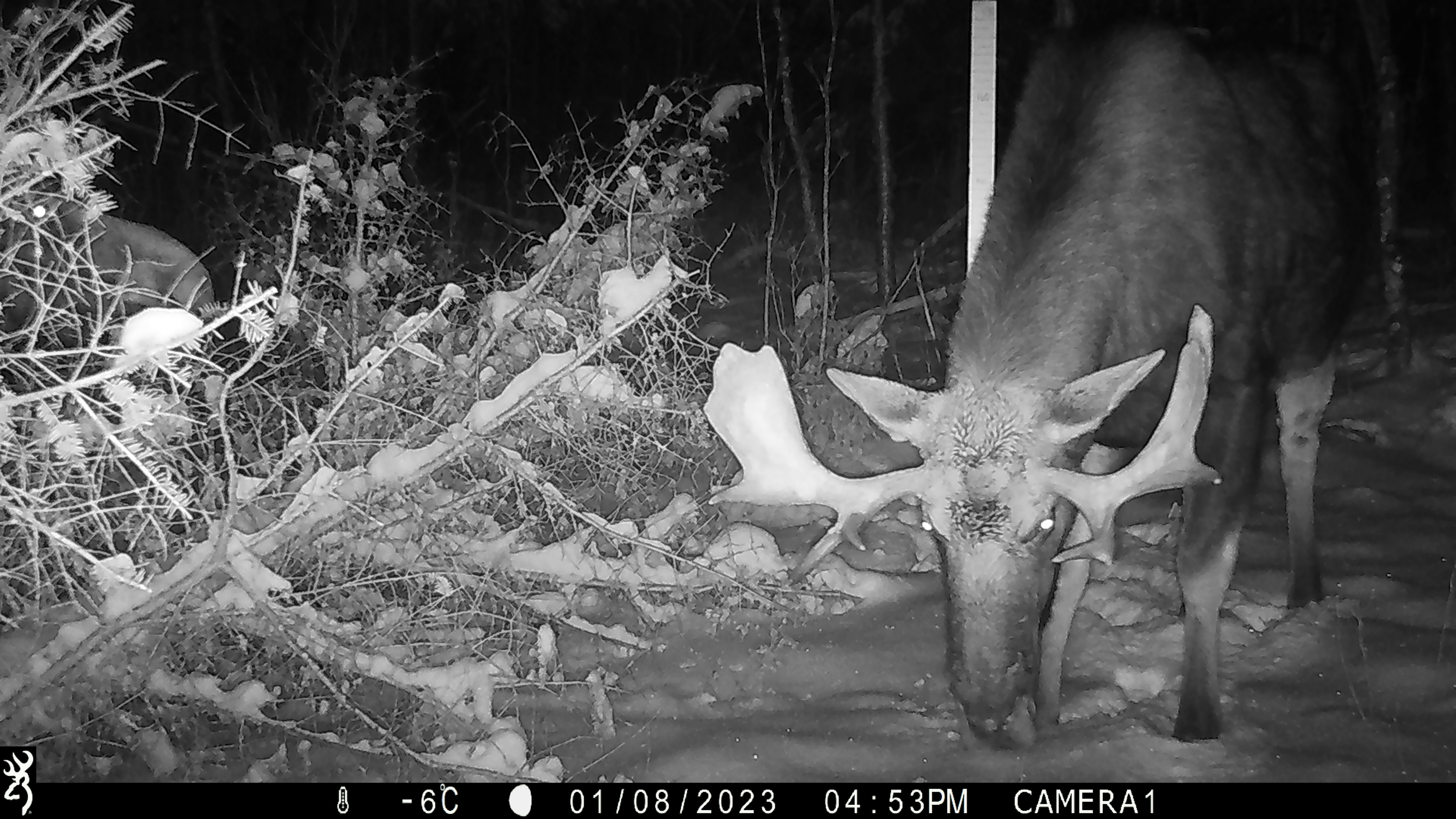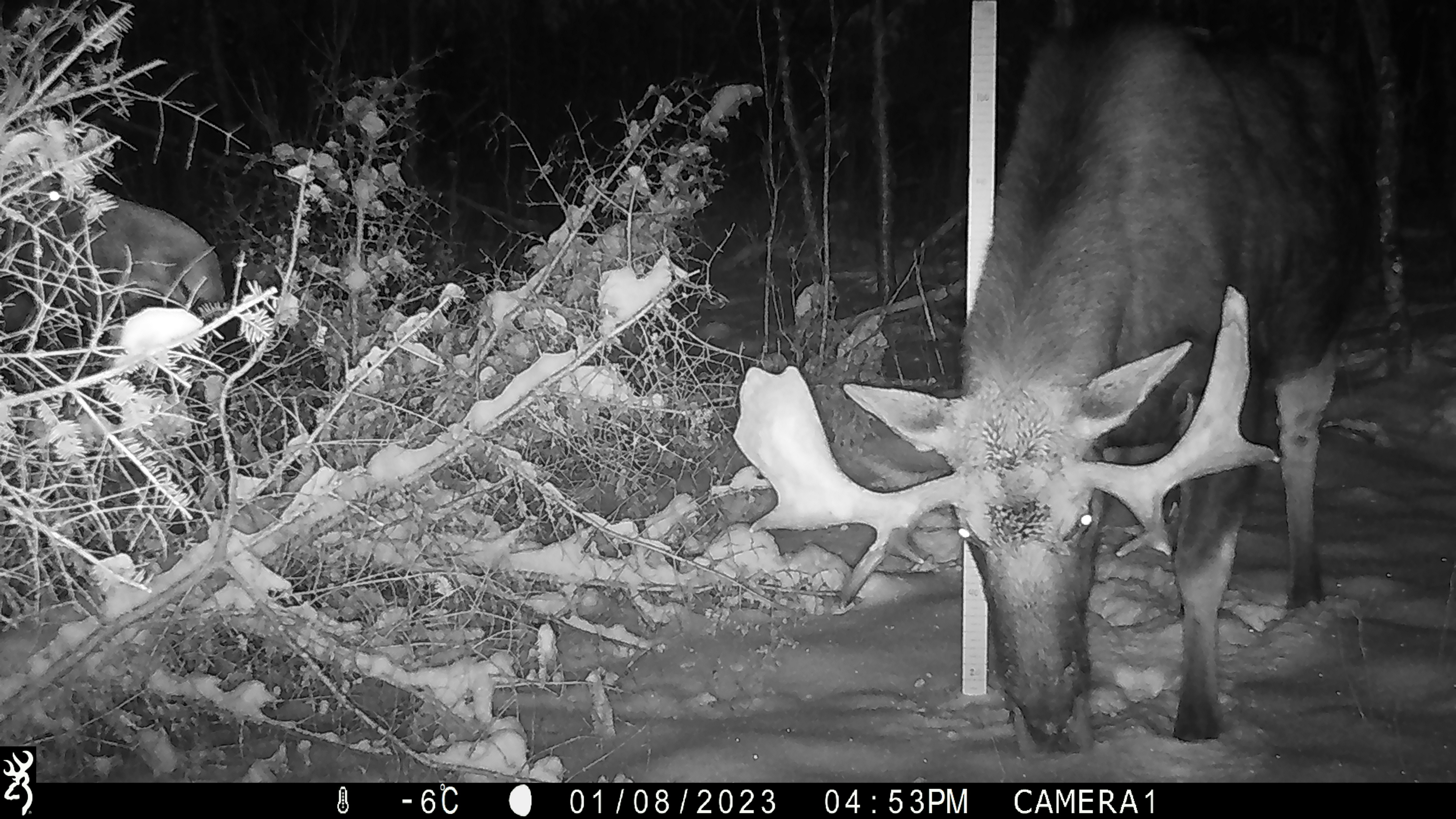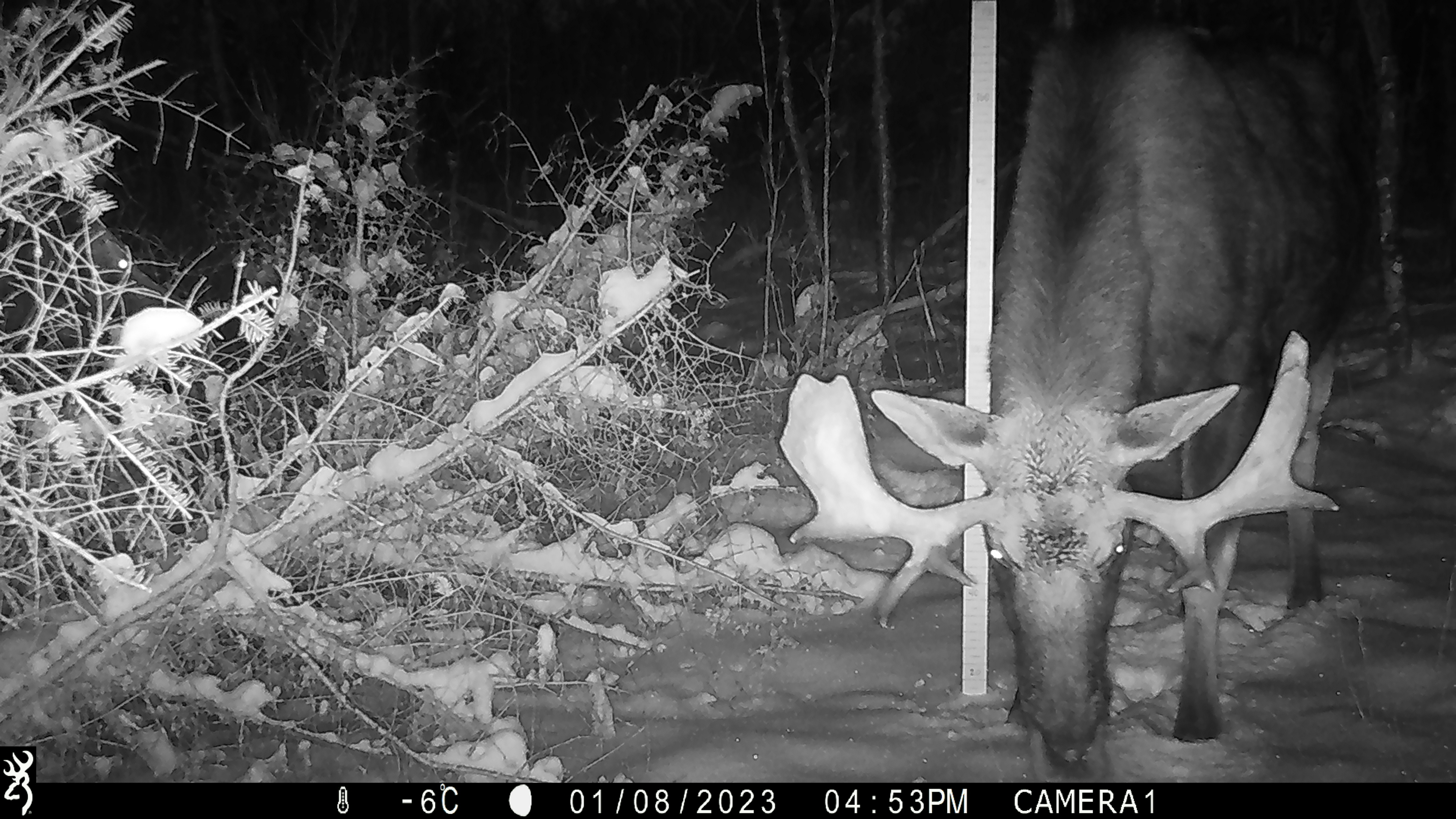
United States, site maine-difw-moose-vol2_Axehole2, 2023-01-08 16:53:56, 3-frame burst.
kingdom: Animalia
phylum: Chordata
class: Mammalia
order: Artiodactyla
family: Cervidae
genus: Alces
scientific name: Alces alces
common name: moose